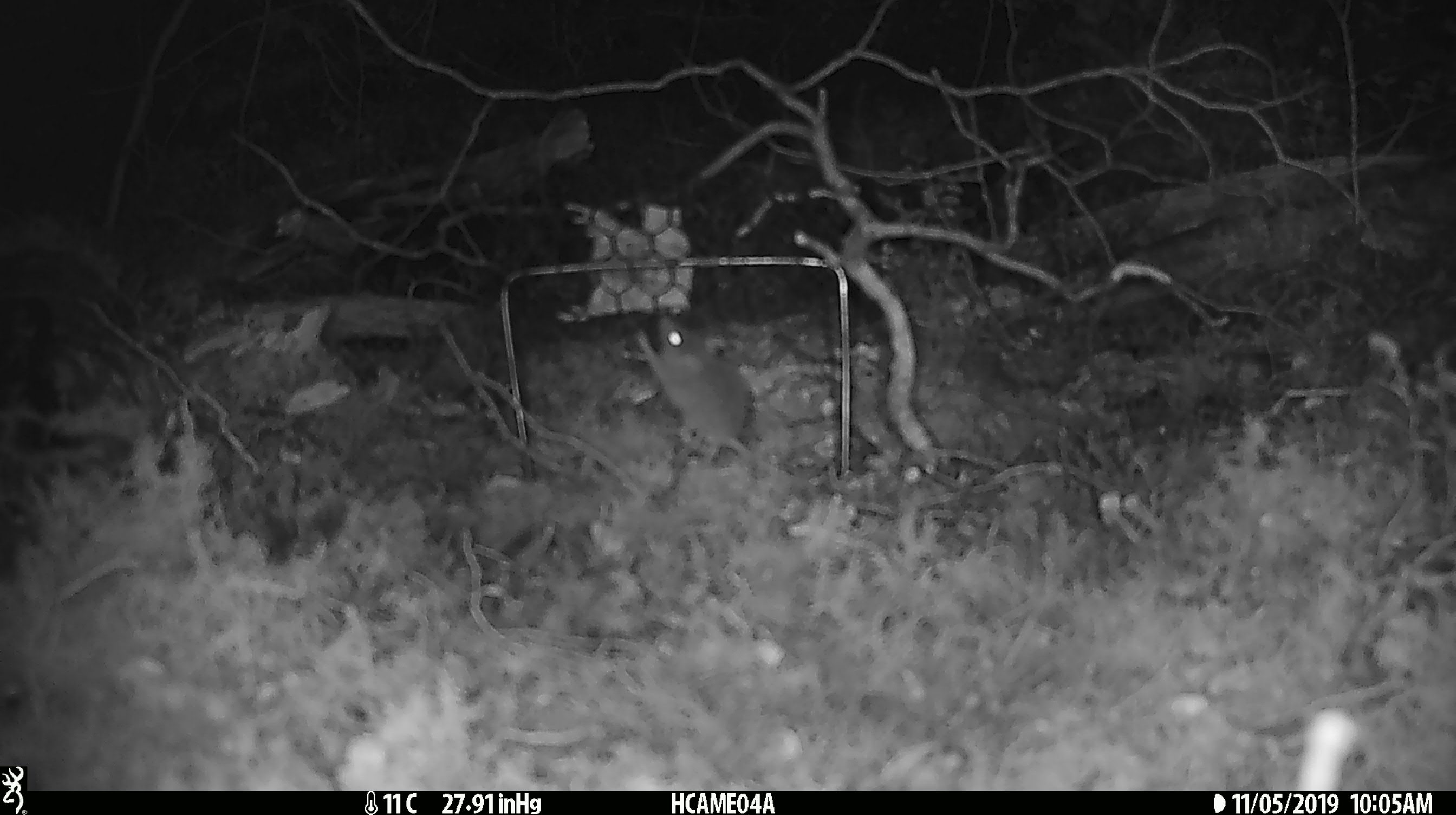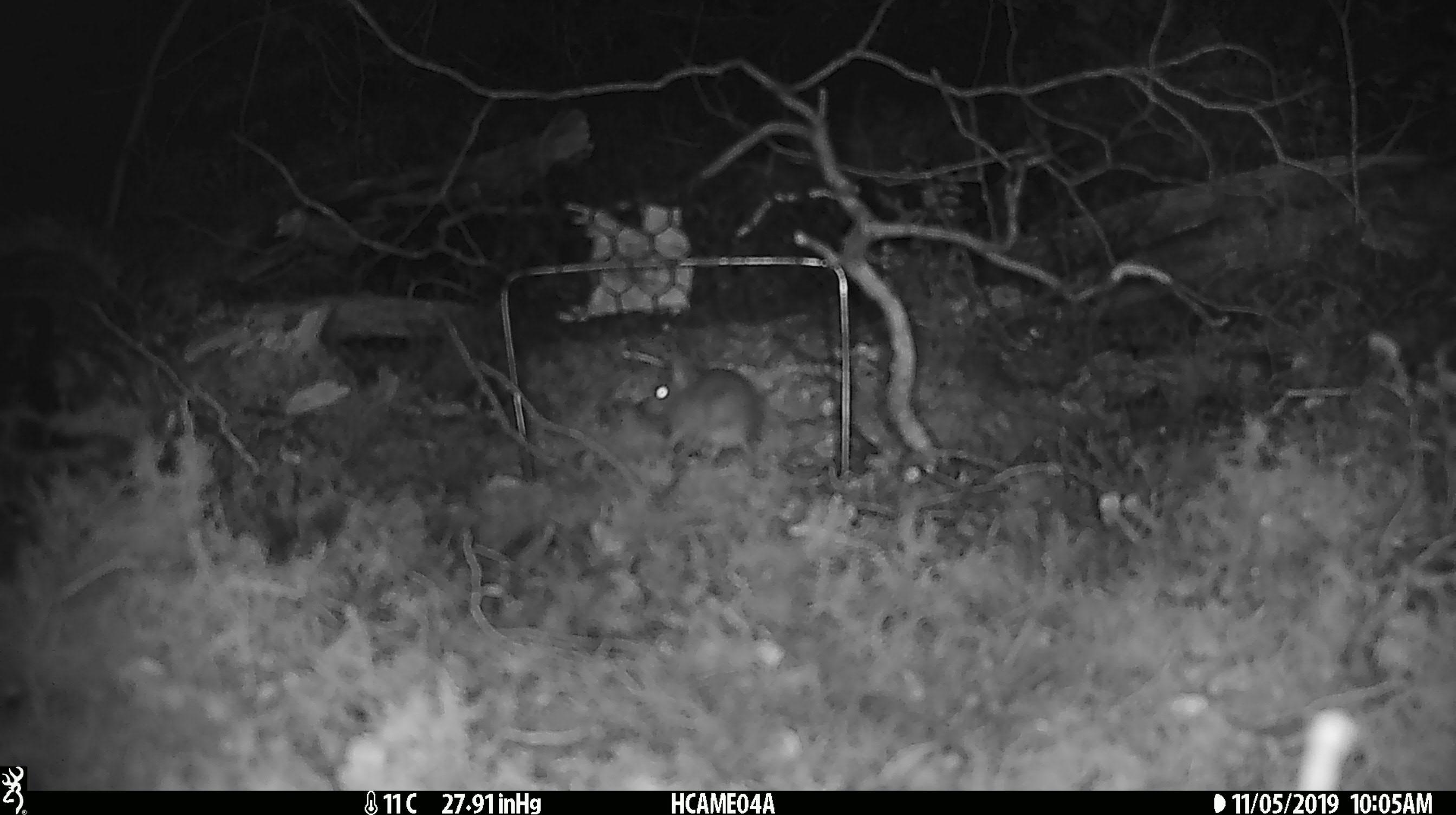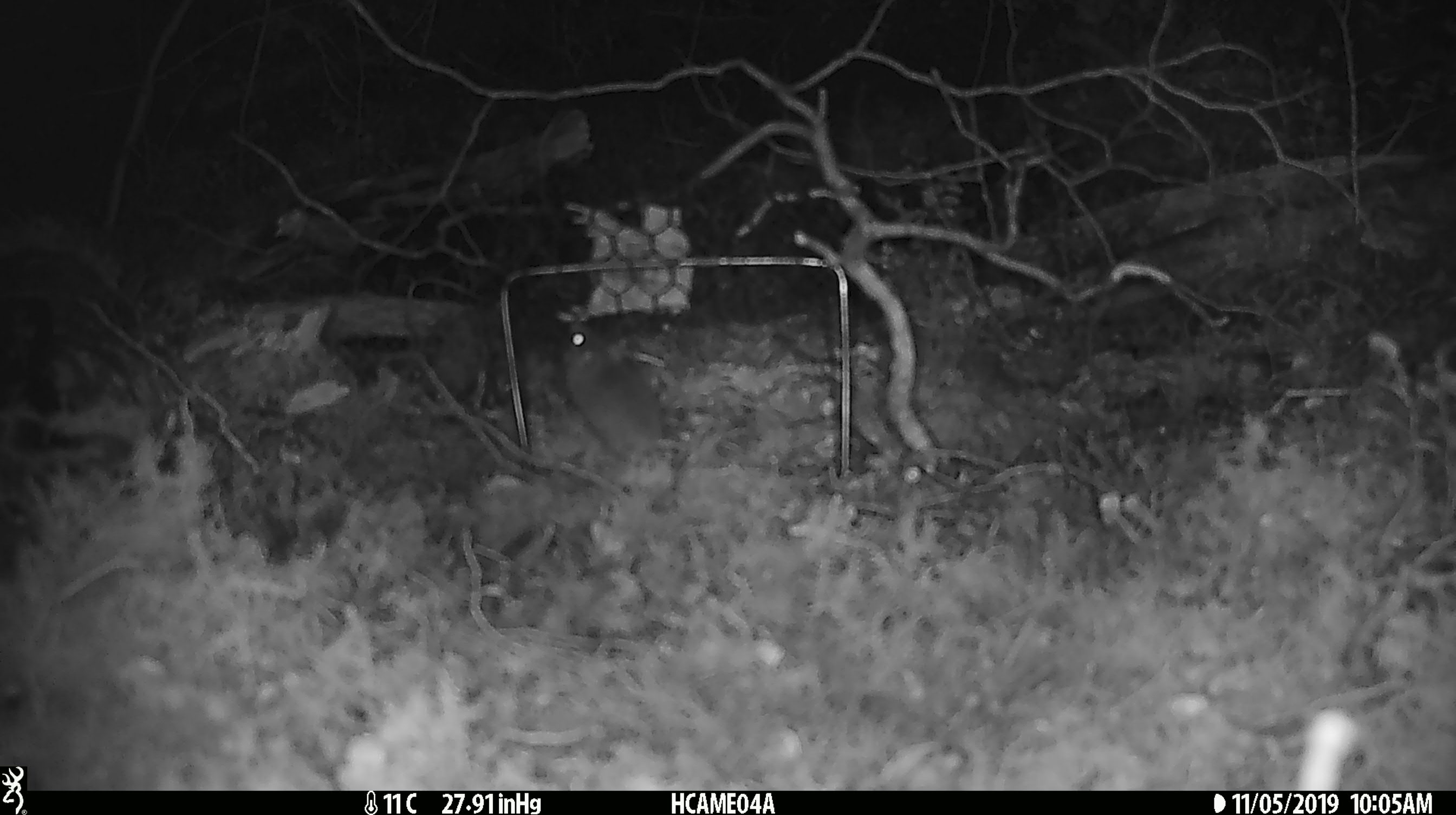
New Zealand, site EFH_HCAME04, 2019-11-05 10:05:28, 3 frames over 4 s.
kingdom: Animalia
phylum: Chordata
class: Mammalia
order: Rodentia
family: Muridae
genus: Mus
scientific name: Mus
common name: mouse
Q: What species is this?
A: Mouse (Mus).